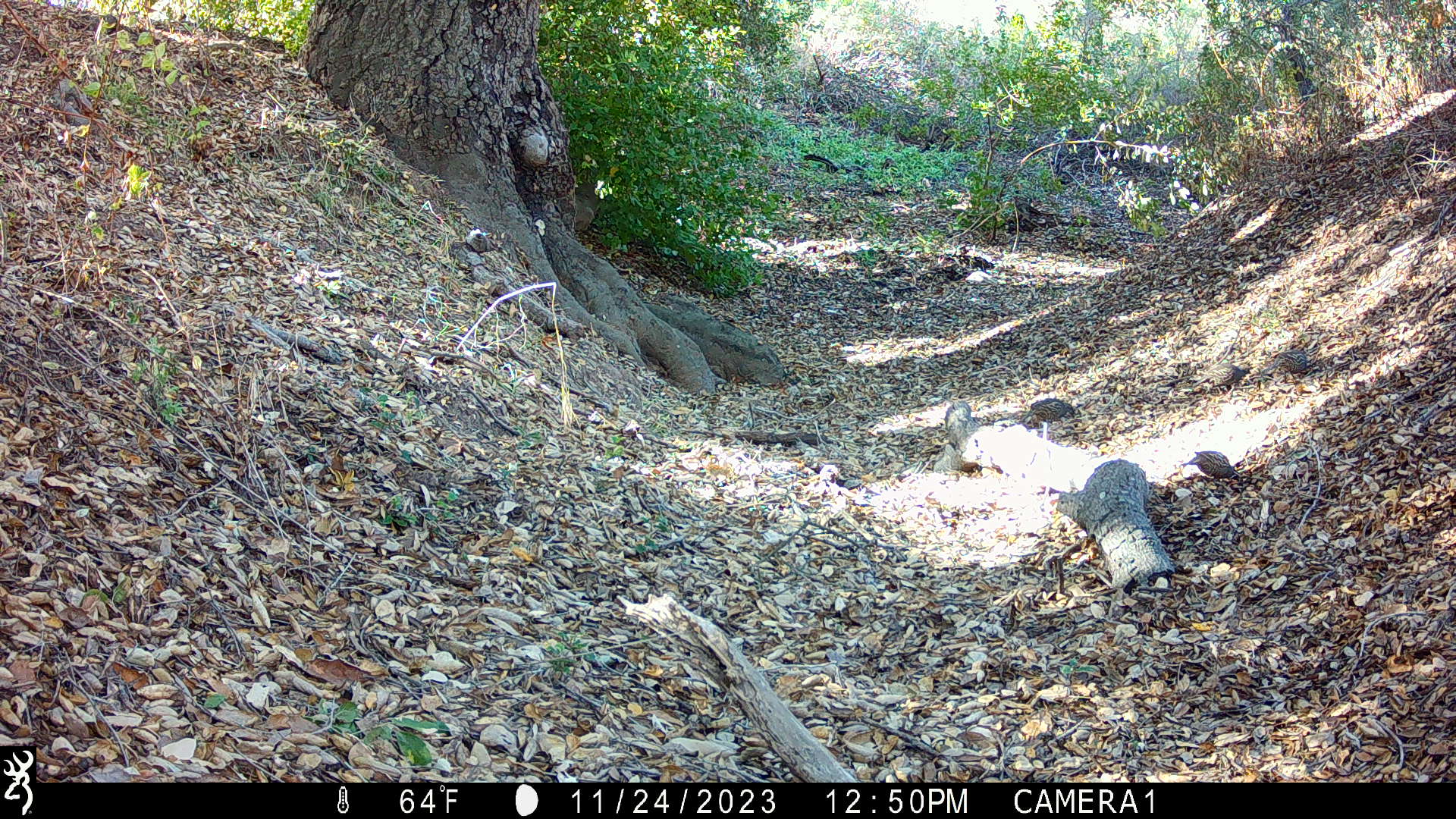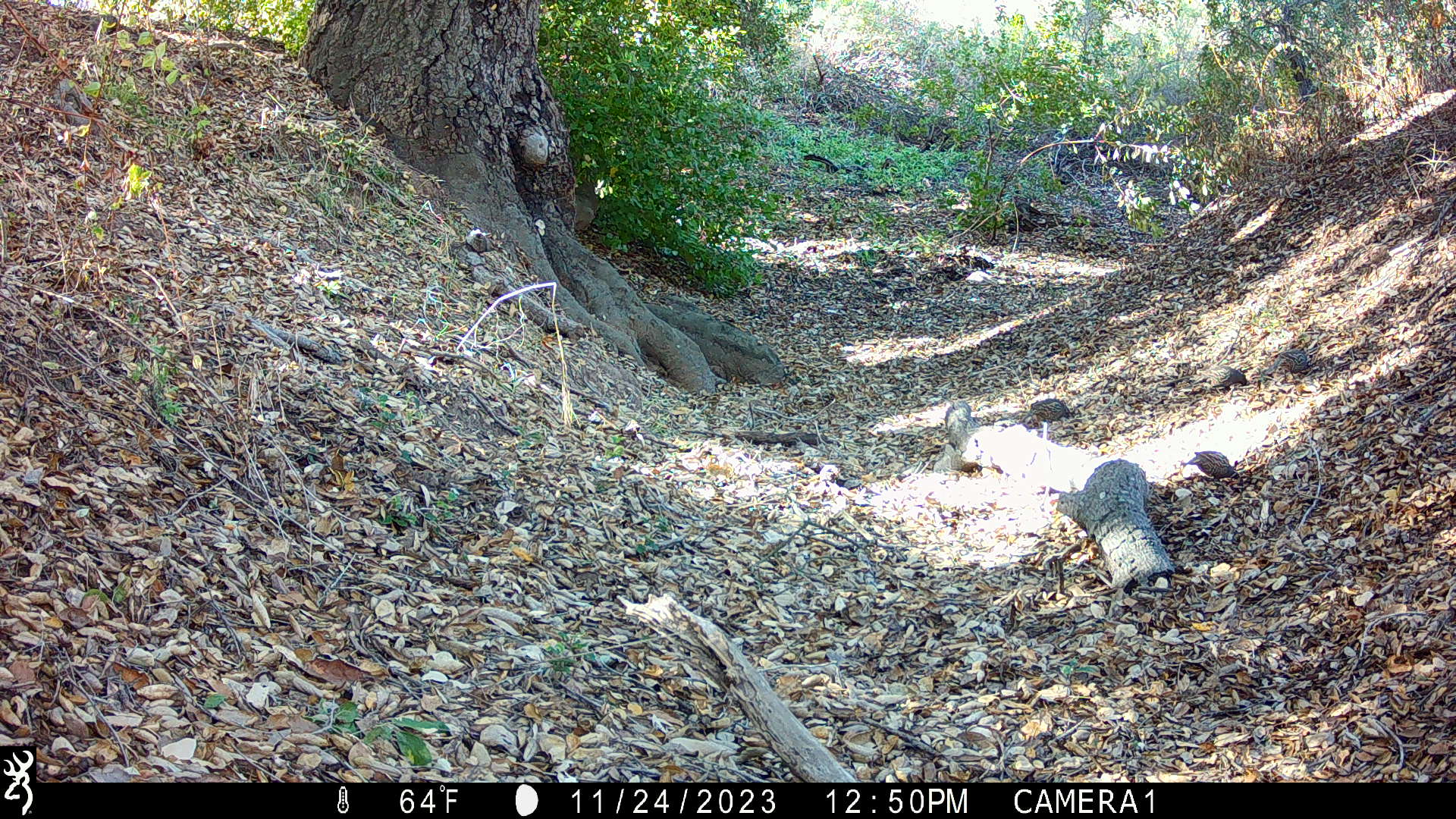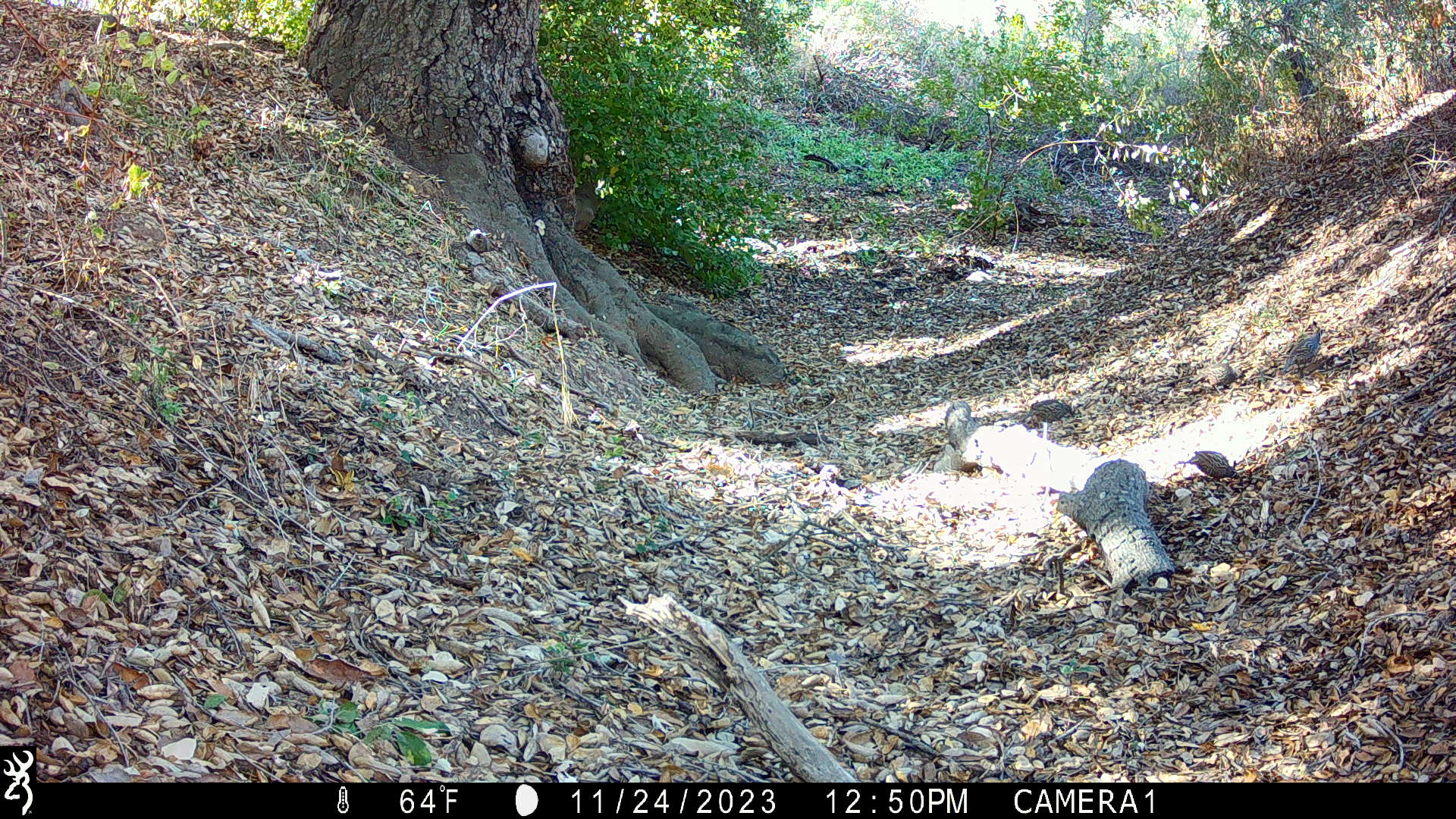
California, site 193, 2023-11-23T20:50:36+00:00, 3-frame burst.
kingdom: Animalia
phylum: Chordata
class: Aves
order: Galliformes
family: Odontophoridae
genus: Callipepla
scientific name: Callipepla californica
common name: california quail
California quail (Callipepla californica).